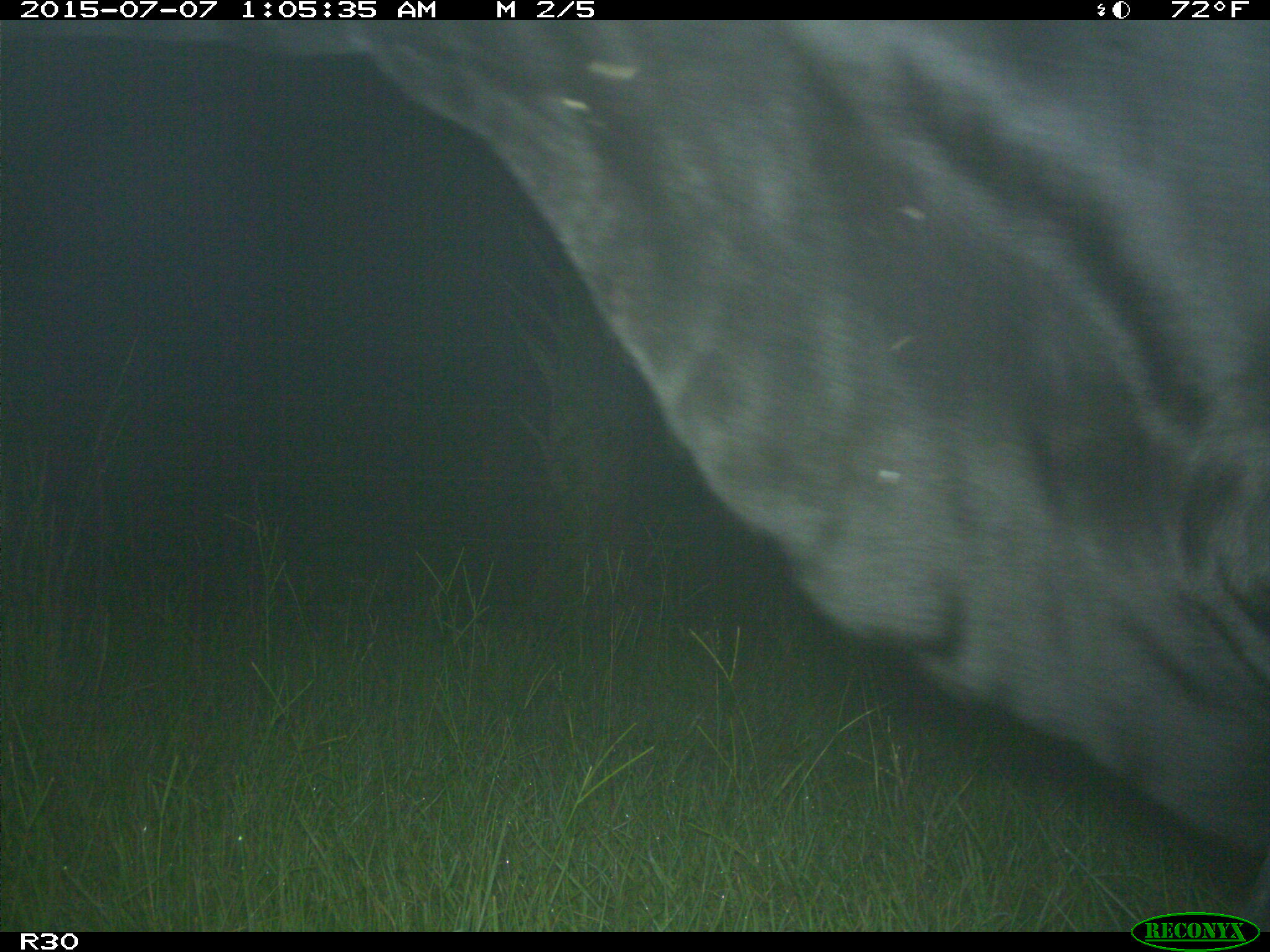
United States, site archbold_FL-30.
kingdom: Animalia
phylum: Chordata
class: Mammalia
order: Artiodactyla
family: Bovidae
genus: Bos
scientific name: Bos taurus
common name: domestic cow